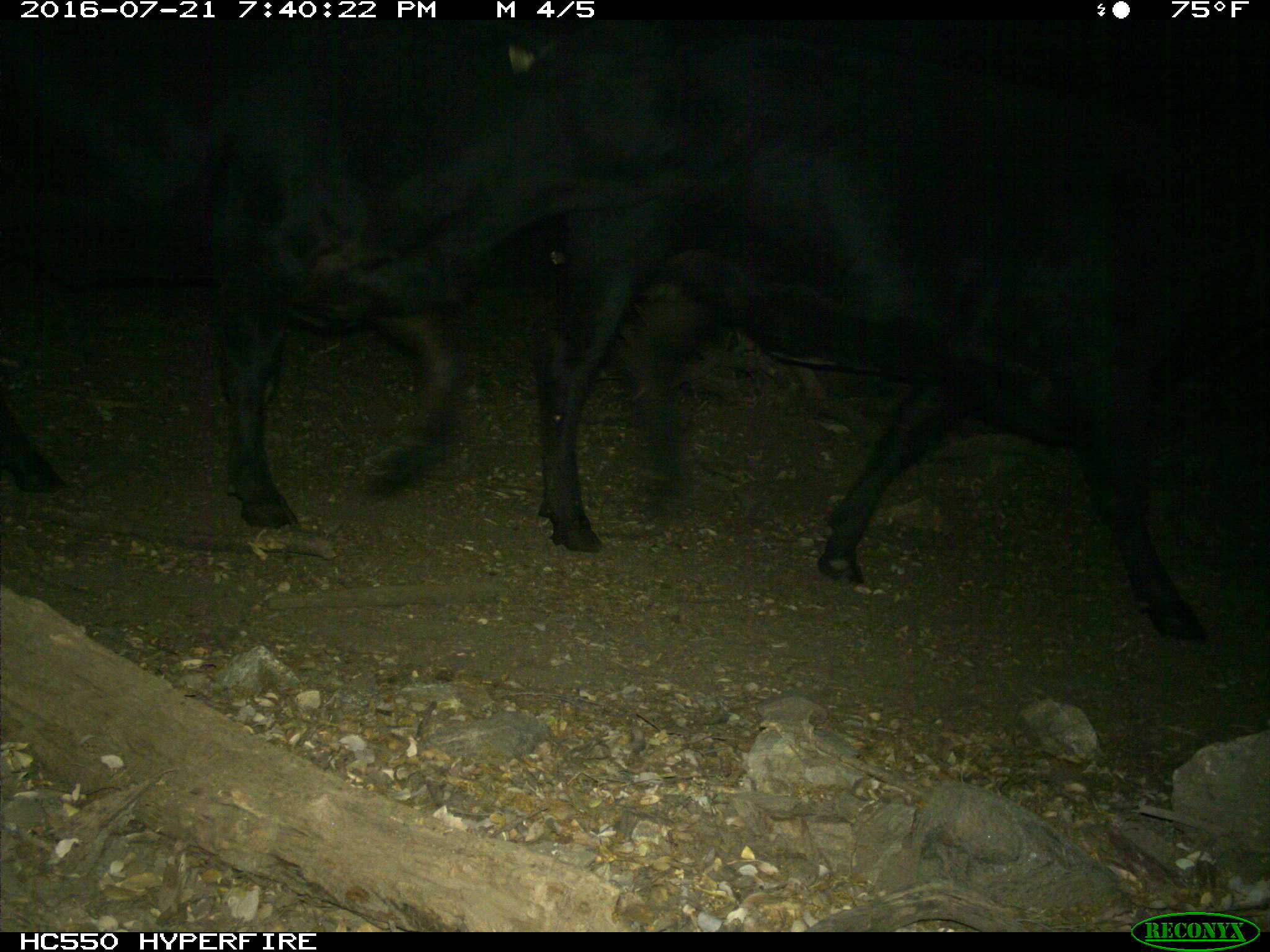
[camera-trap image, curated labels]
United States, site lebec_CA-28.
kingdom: Animalia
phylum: Chordata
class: Mammalia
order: Artiodactyla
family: Bovidae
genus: Bos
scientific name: Bos taurus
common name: domestic cow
Bos taurus (domestic cow).